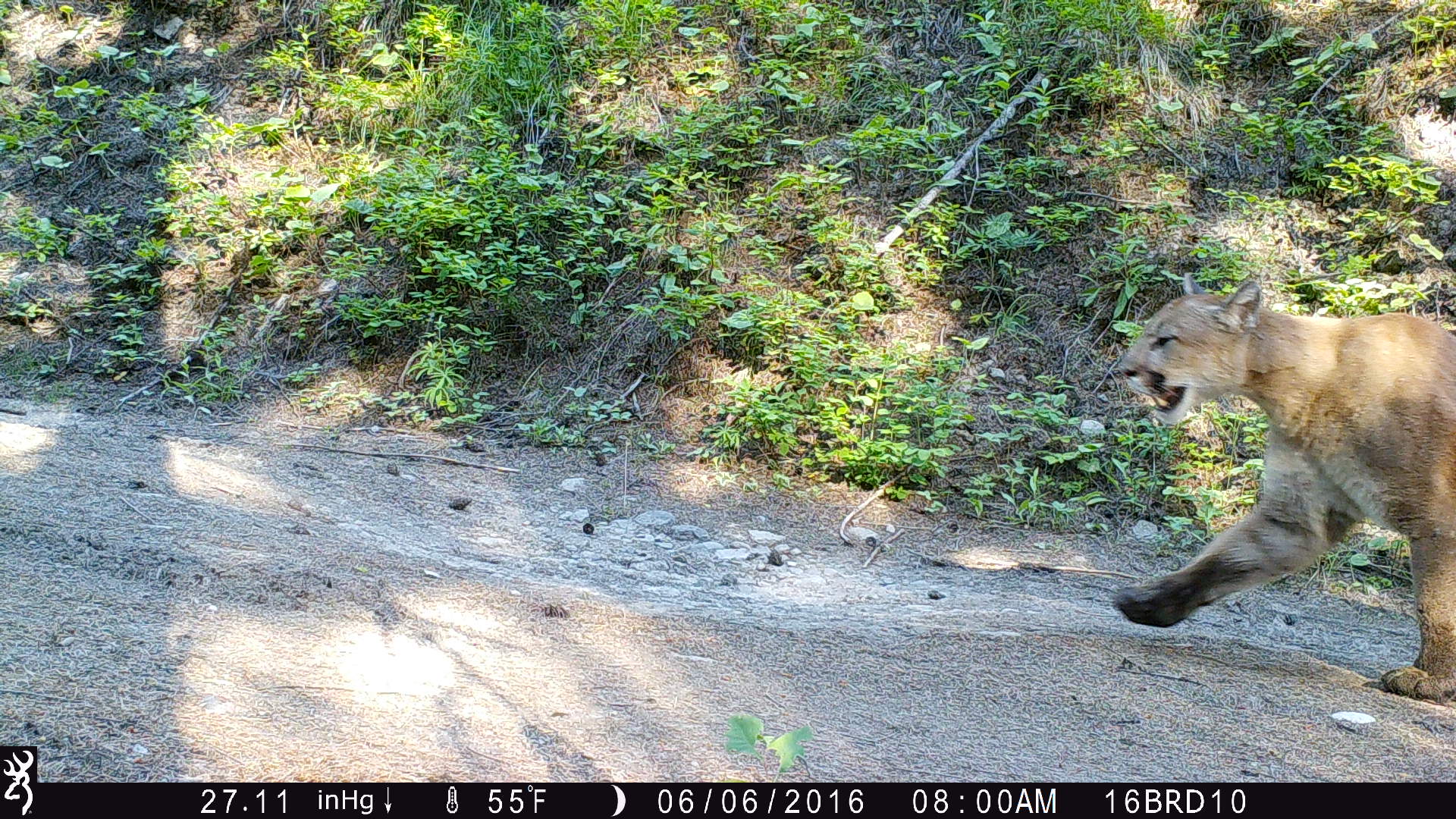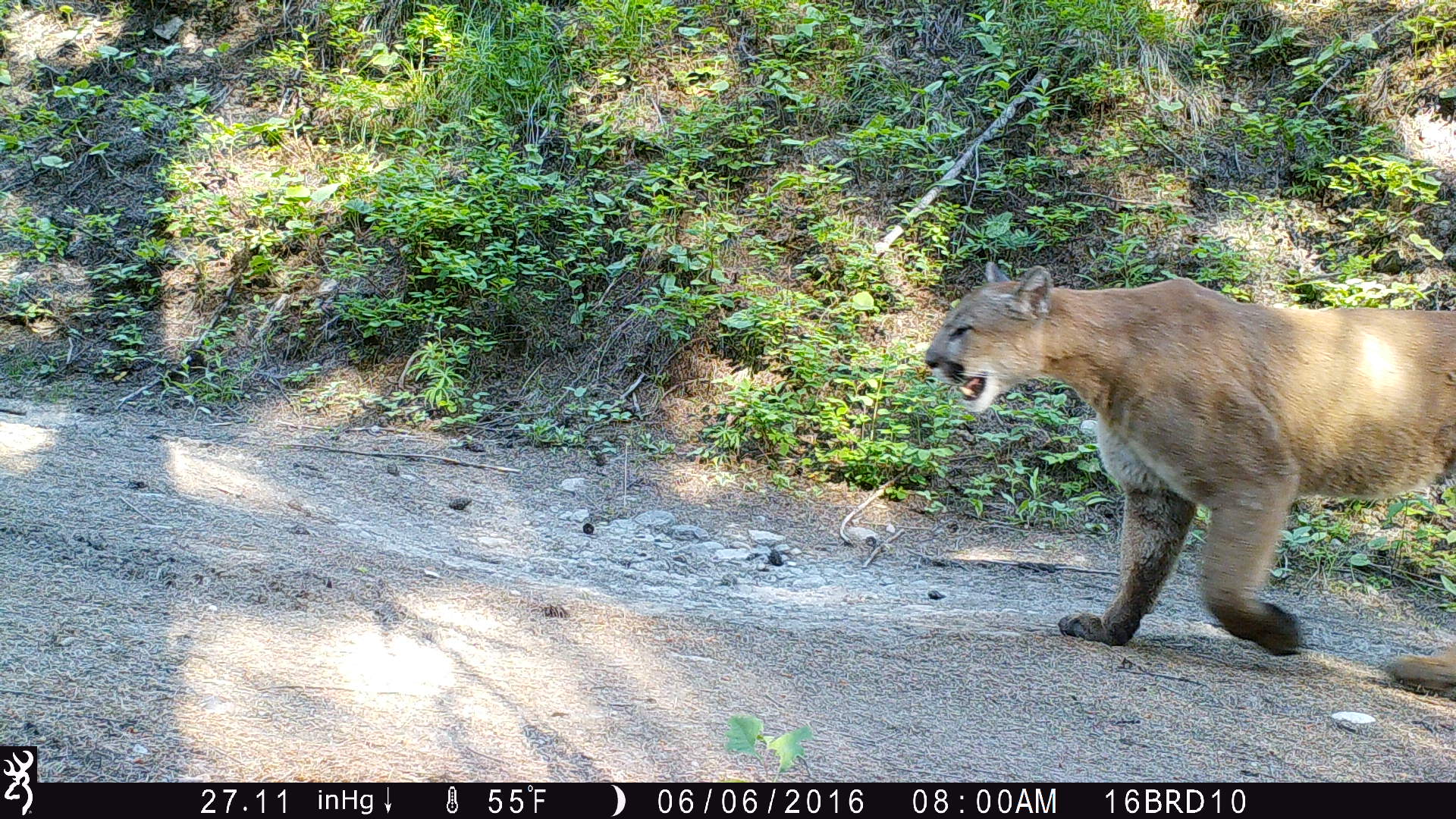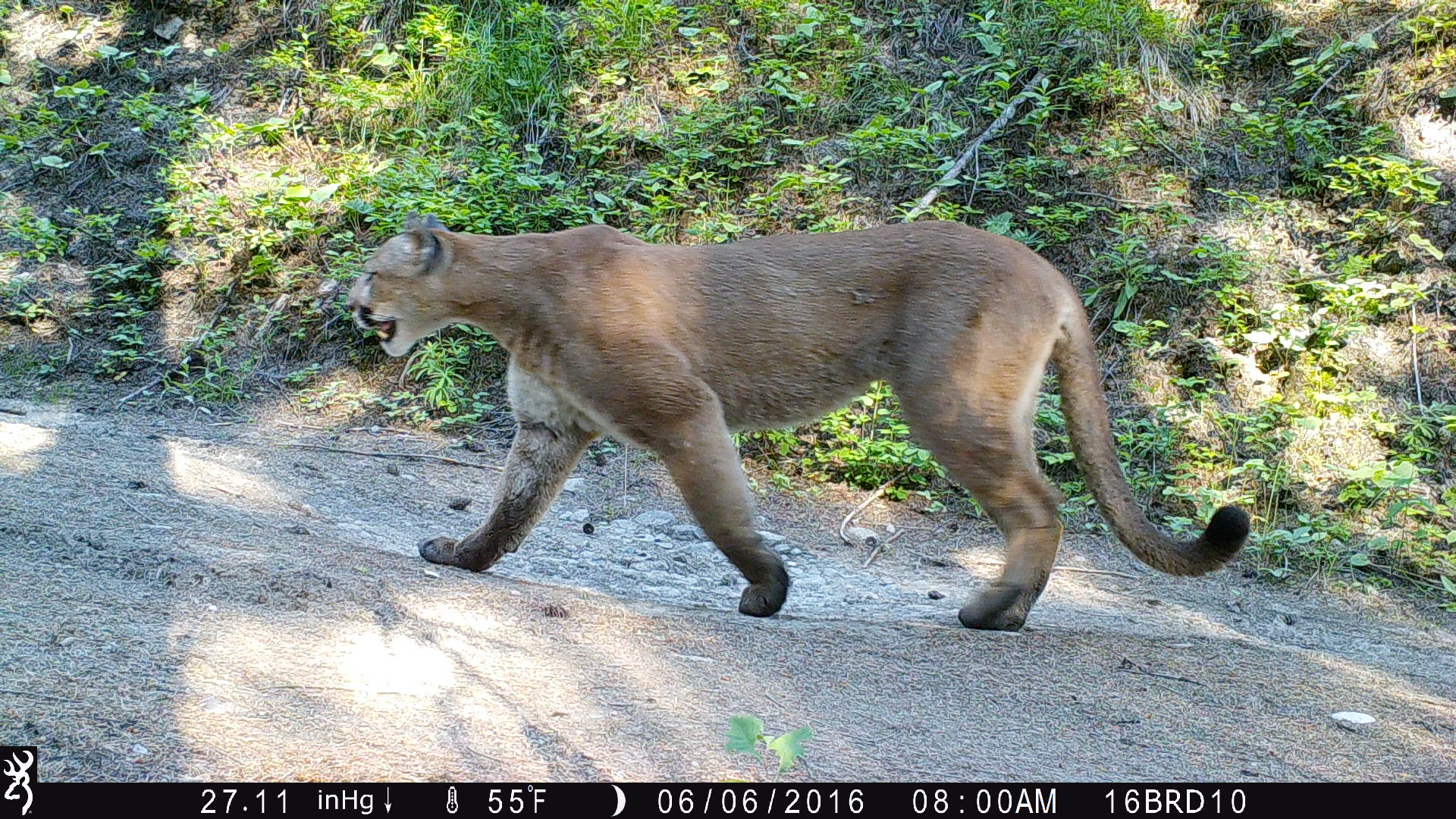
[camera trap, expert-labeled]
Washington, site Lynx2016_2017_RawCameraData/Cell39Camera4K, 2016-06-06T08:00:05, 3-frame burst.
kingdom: Animalia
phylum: Chordata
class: Mammalia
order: Carnivora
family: Felidae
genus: Puma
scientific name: Puma concolor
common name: mountain lion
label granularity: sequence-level